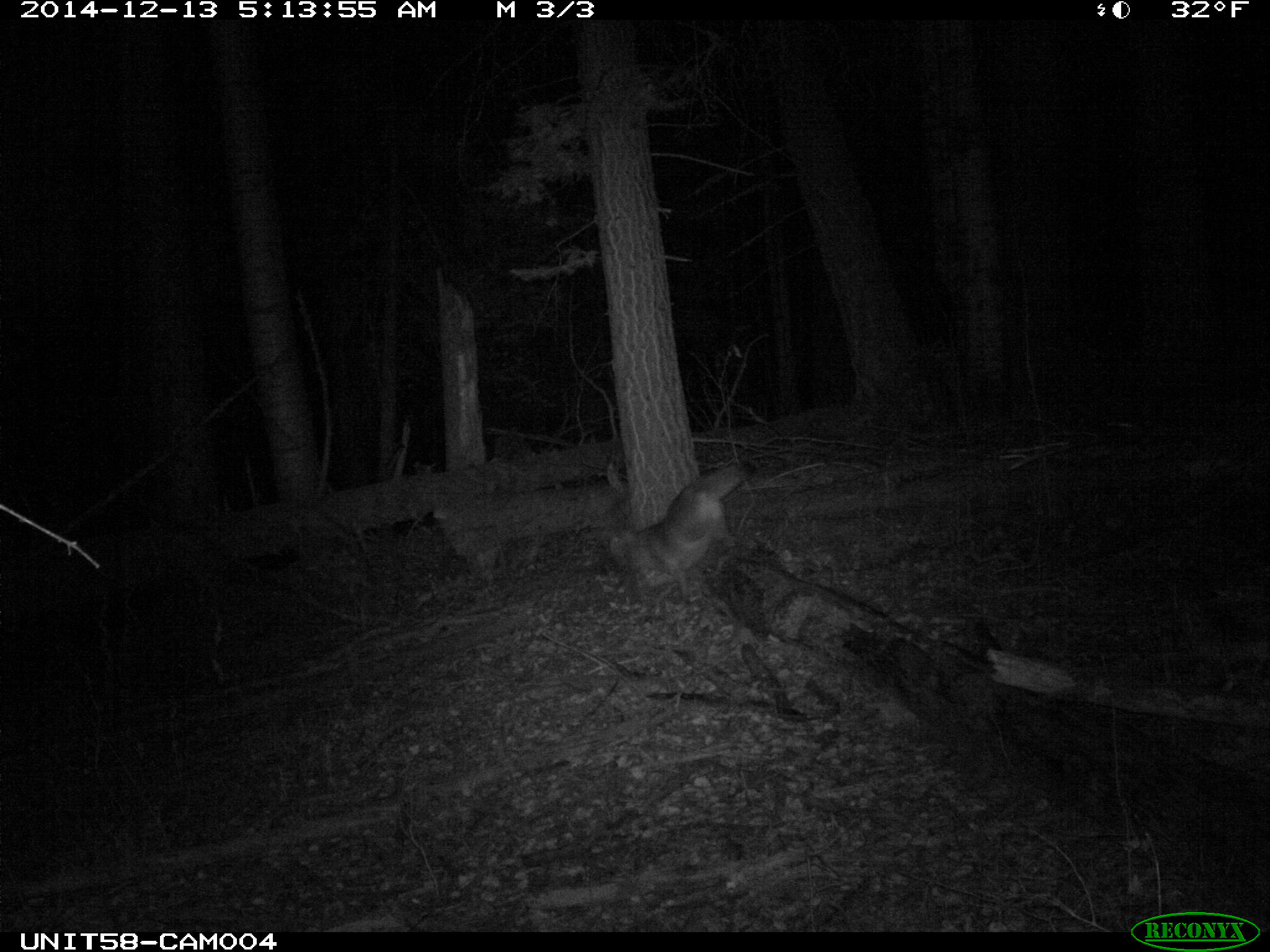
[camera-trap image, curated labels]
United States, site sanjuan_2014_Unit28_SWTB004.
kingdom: Animalia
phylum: Chordata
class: Mammalia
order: Carnivora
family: Canidae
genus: Canis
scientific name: Canis latrans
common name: coyote